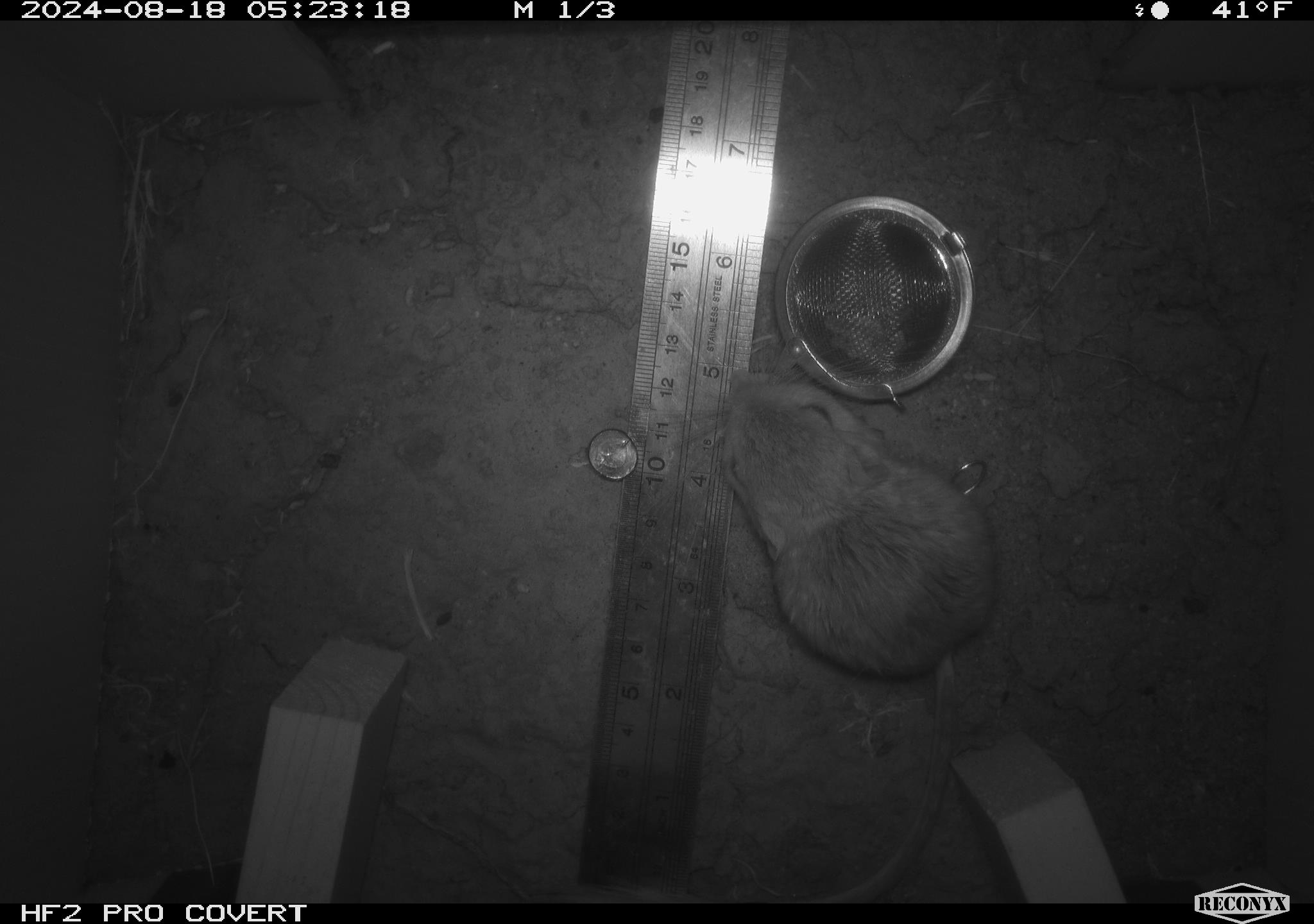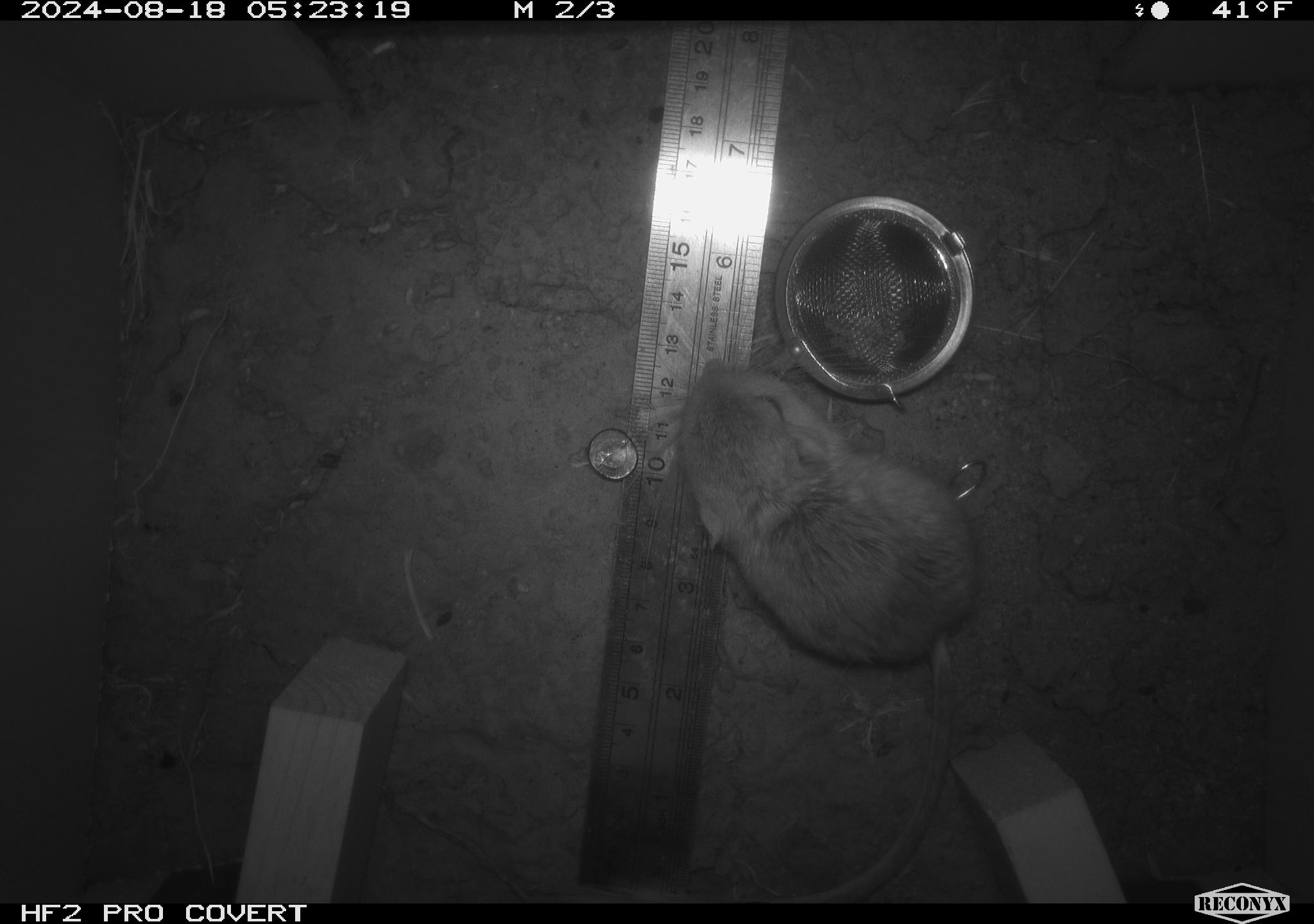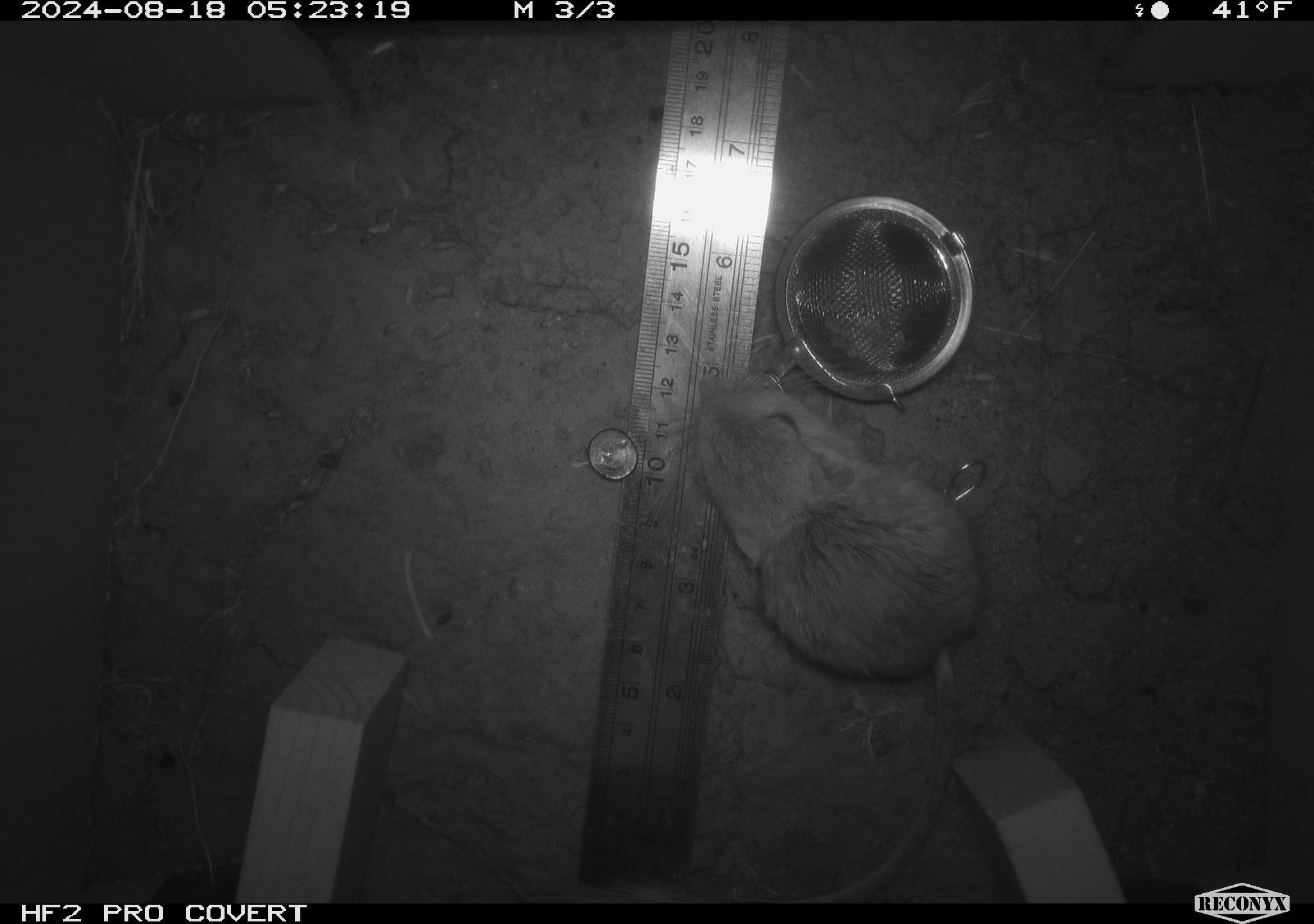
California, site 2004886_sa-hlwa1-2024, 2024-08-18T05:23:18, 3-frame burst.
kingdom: Animalia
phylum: Chordata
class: Mammalia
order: Rodentia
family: Heteromyidae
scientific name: Heteromyidae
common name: kangaroo rats and pocket mice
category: heteromyidae family